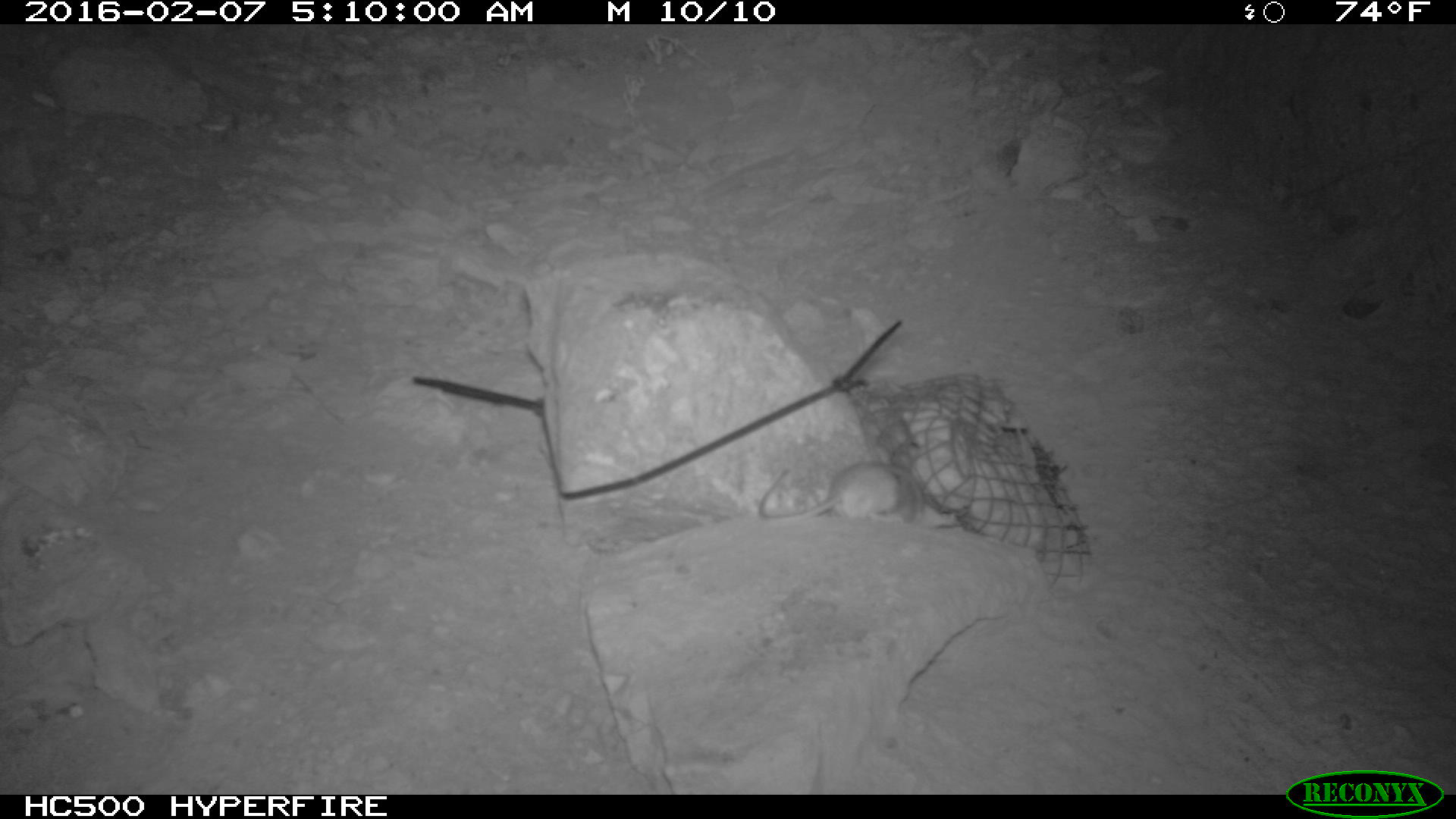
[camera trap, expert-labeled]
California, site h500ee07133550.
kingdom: Animalia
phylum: Chordata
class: Mammalia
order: Rodentia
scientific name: Rodentia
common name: rodent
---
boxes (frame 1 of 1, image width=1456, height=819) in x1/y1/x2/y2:
rodent: 758/452/926/527